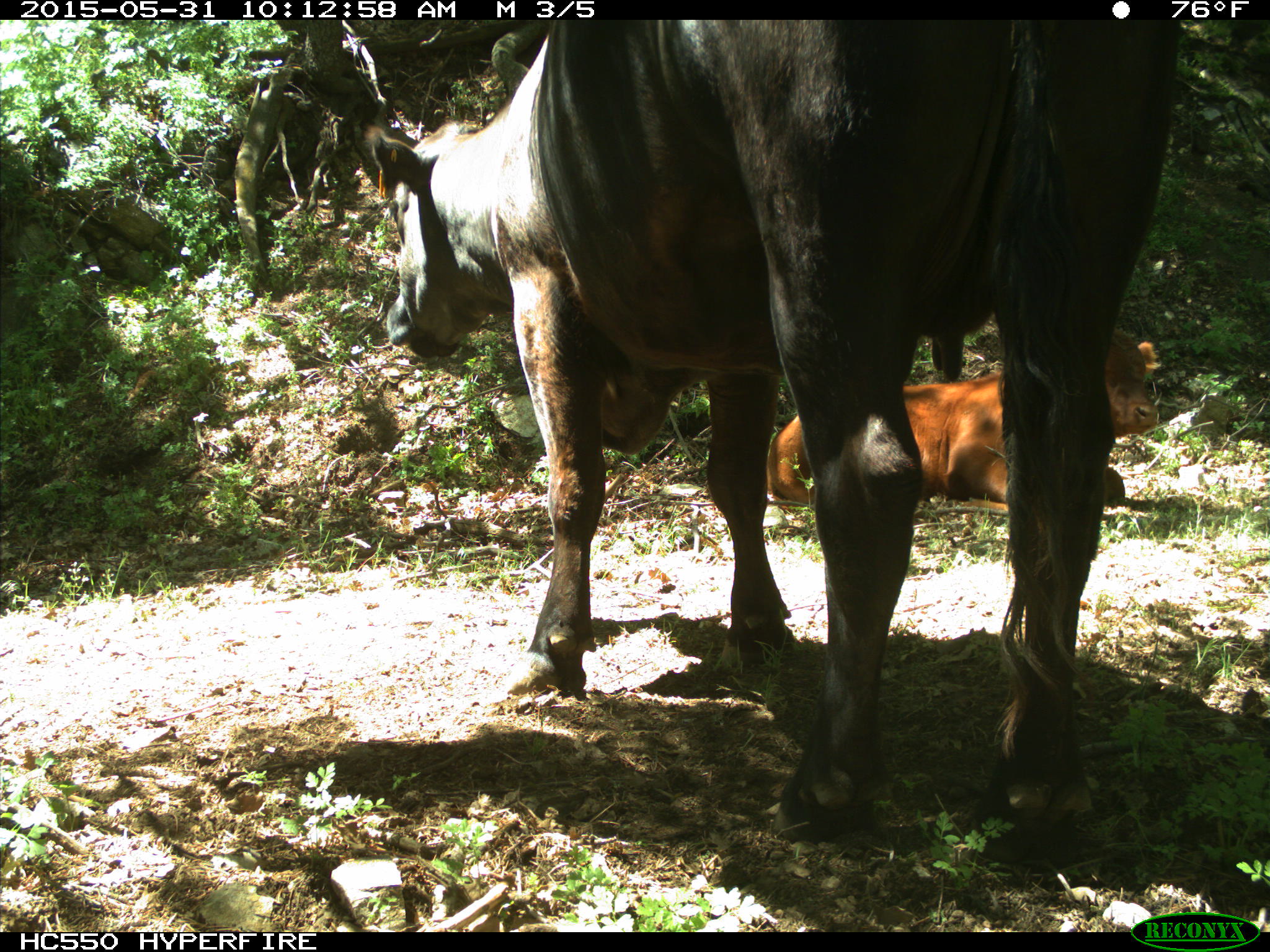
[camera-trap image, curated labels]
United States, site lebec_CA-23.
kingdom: Animalia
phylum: Chordata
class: Mammalia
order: Artiodactyla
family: Bovidae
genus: Bos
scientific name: Bos taurus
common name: domestic cow